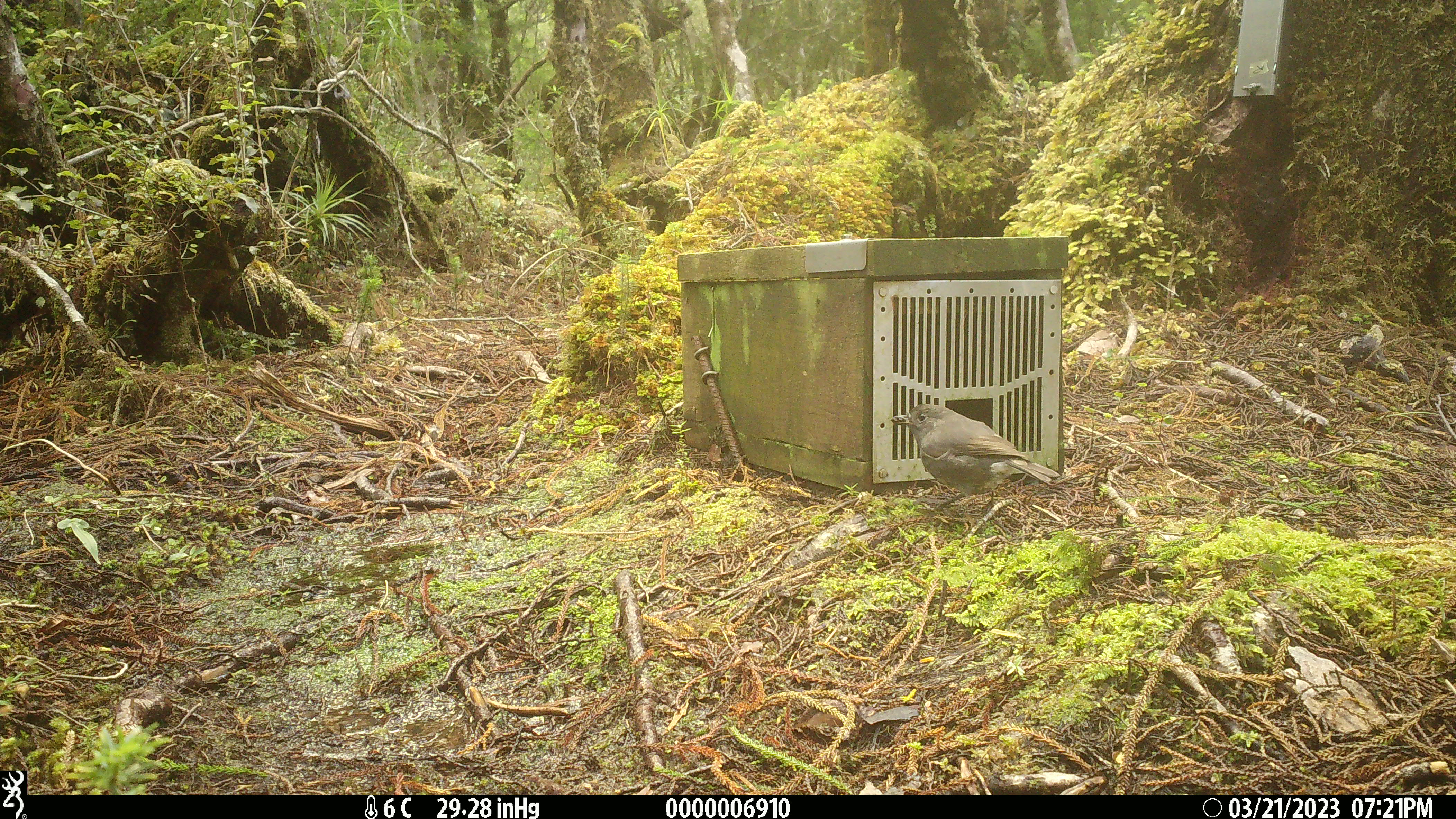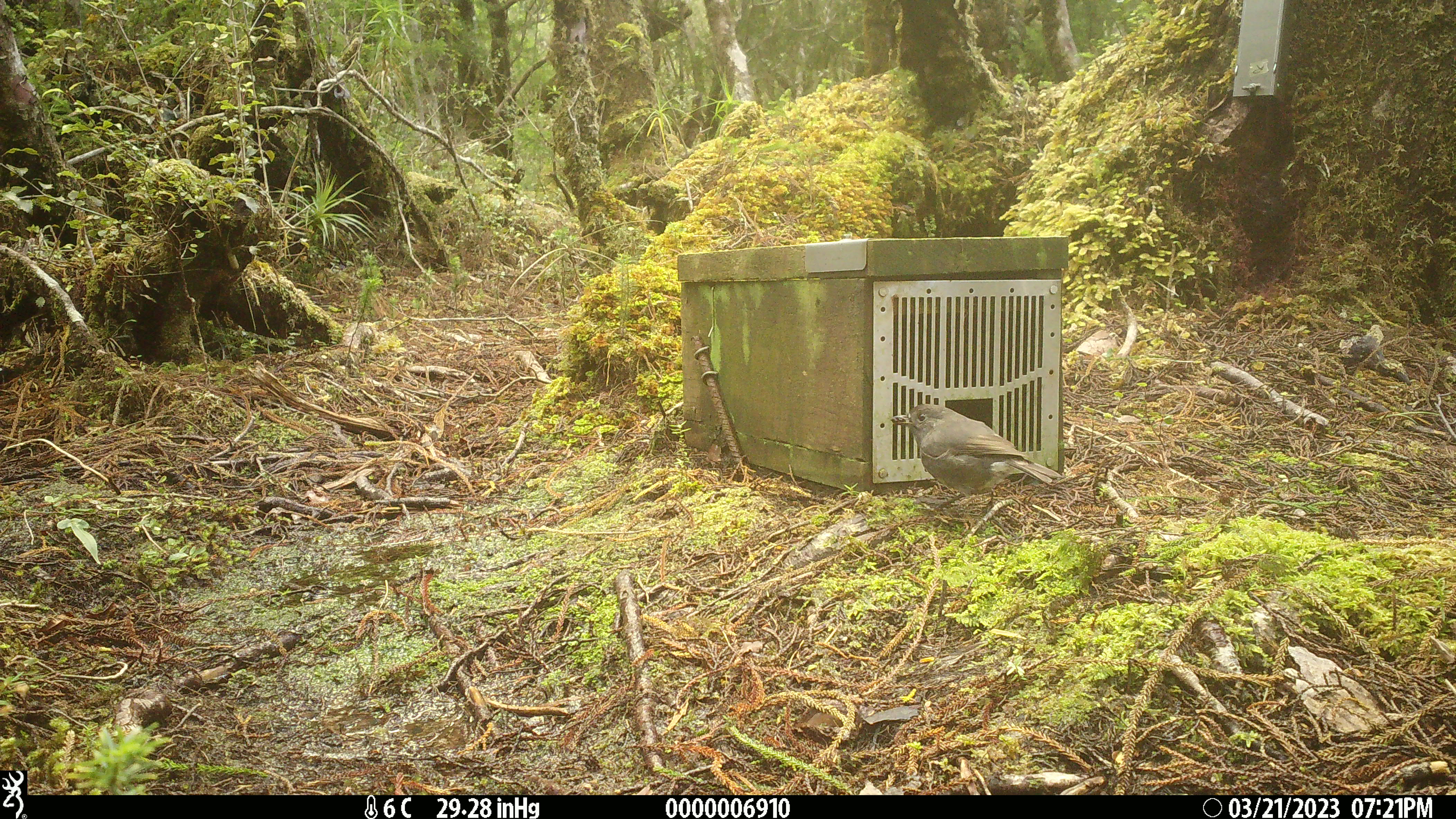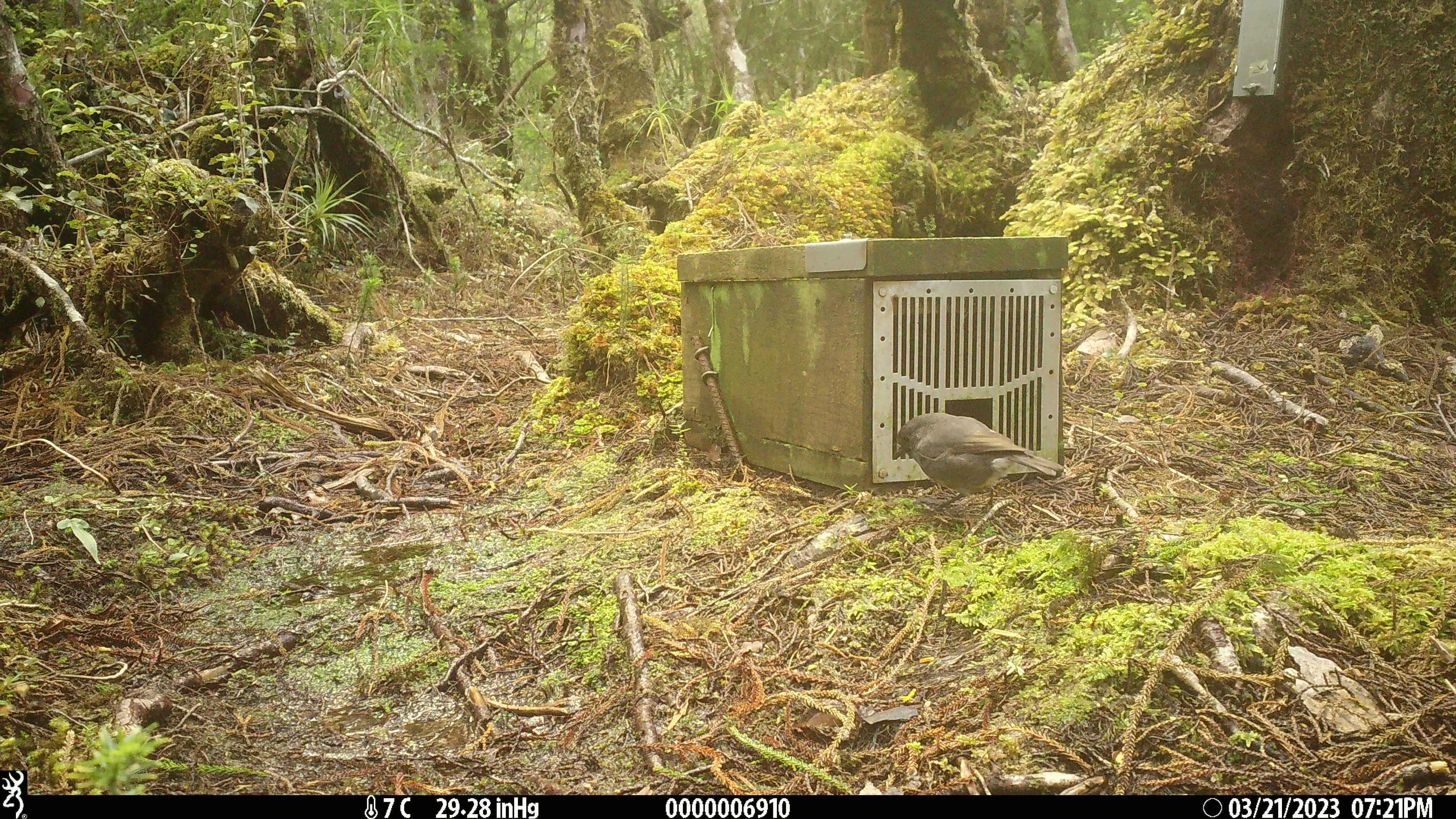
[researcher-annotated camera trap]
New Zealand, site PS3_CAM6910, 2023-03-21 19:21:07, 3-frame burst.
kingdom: Animalia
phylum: Chordata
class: Aves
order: Passeriformes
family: Petroicidae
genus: Petroica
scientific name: Petroica australis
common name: new zealand robin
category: robin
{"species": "robin (new zealand robin) (Petroica australis)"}